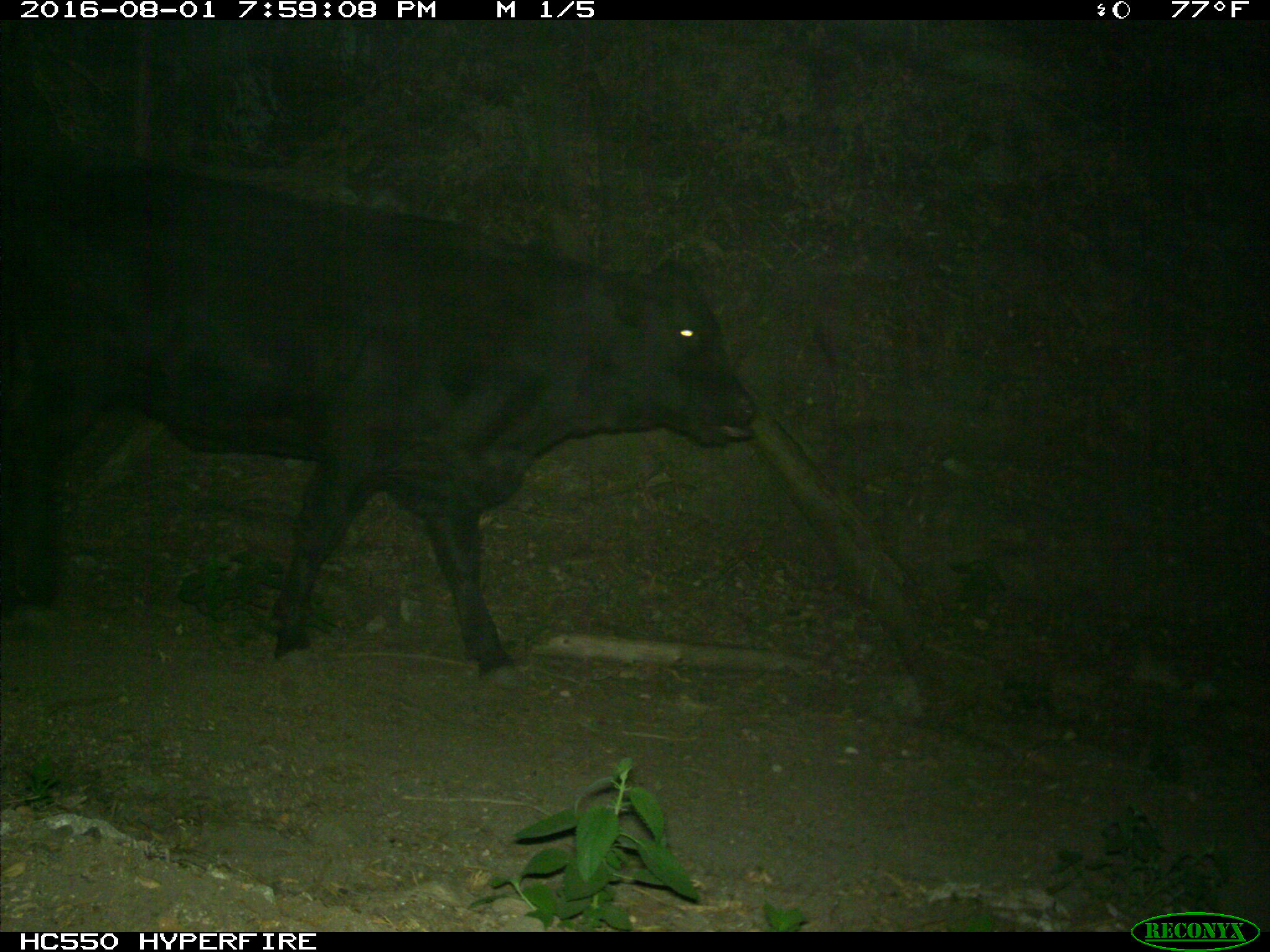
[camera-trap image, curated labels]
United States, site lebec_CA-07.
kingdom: Animalia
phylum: Chordata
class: Mammalia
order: Artiodactyla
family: Bovidae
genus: Bos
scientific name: Bos taurus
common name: domestic cow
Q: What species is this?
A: Bos taurus (domestic cow).